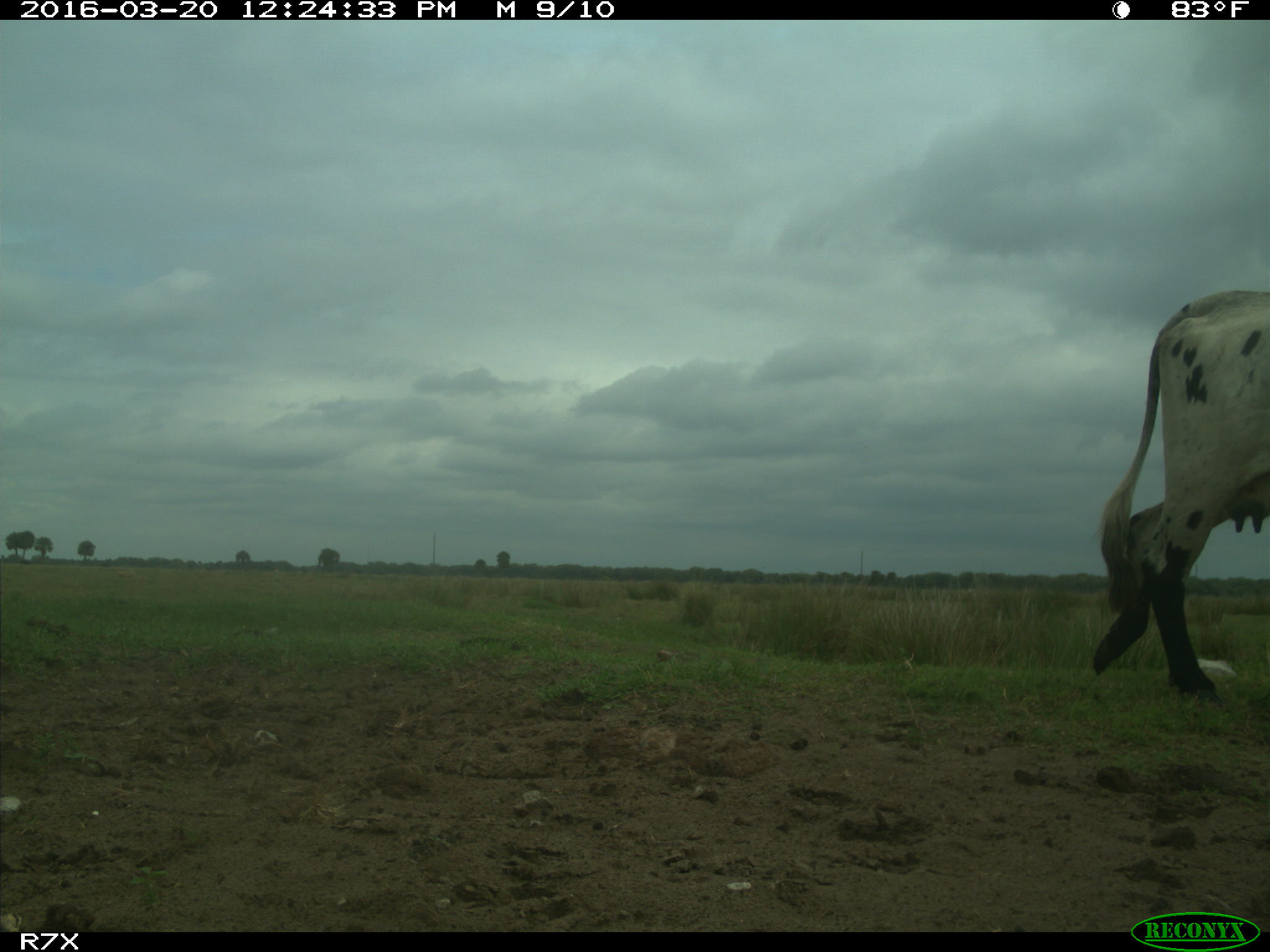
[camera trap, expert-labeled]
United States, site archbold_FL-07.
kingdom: Animalia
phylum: Chordata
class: Mammalia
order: Artiodactyla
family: Bovidae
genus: Bos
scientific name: Bos taurus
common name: domestic cow